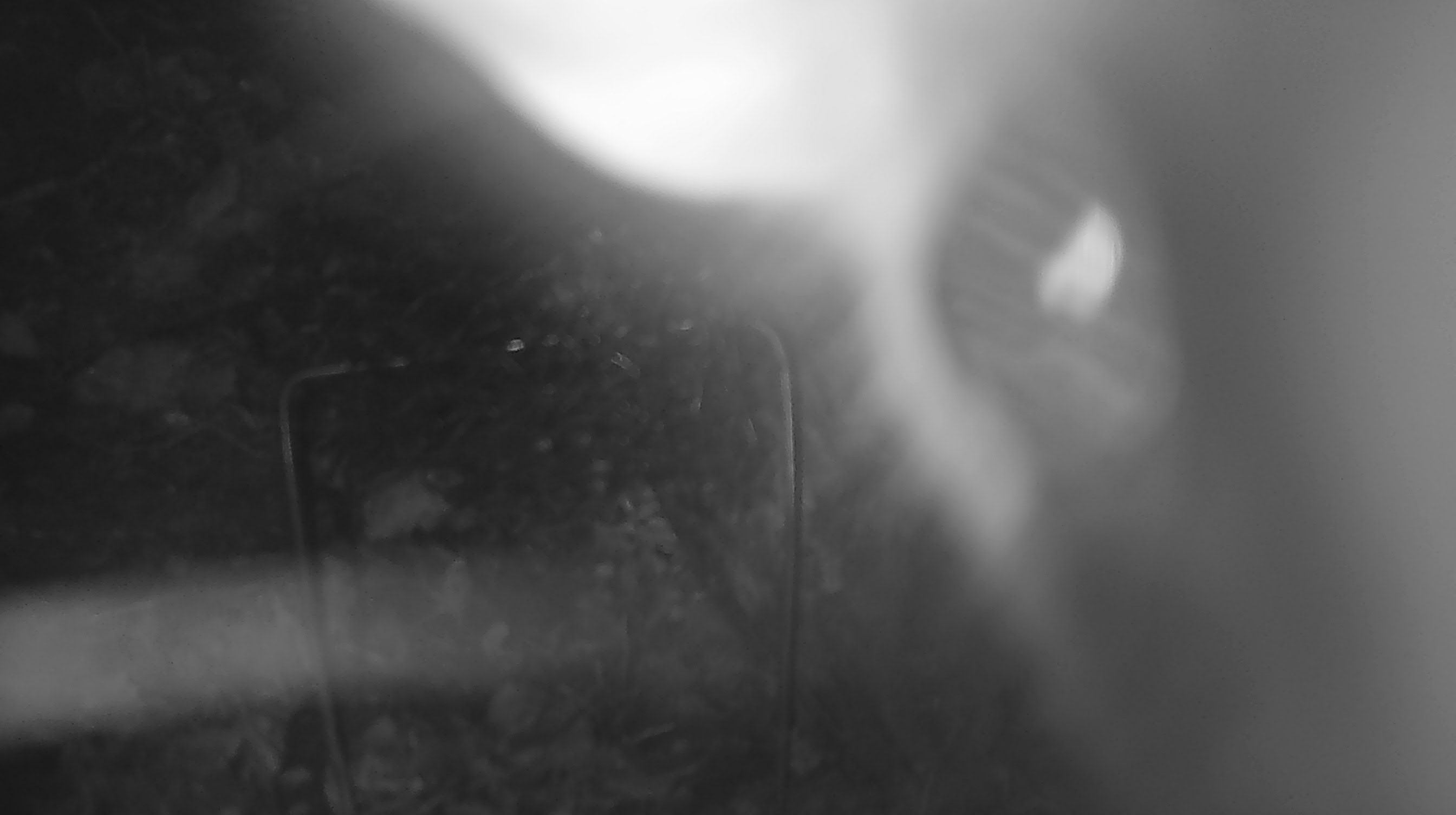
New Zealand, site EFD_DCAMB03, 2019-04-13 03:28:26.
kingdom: Animalia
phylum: Chordata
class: Mammalia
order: Diprotodontia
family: Phalangeridae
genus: Trichosurus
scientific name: Trichosurus vulpecula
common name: common brushtail possum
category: possum